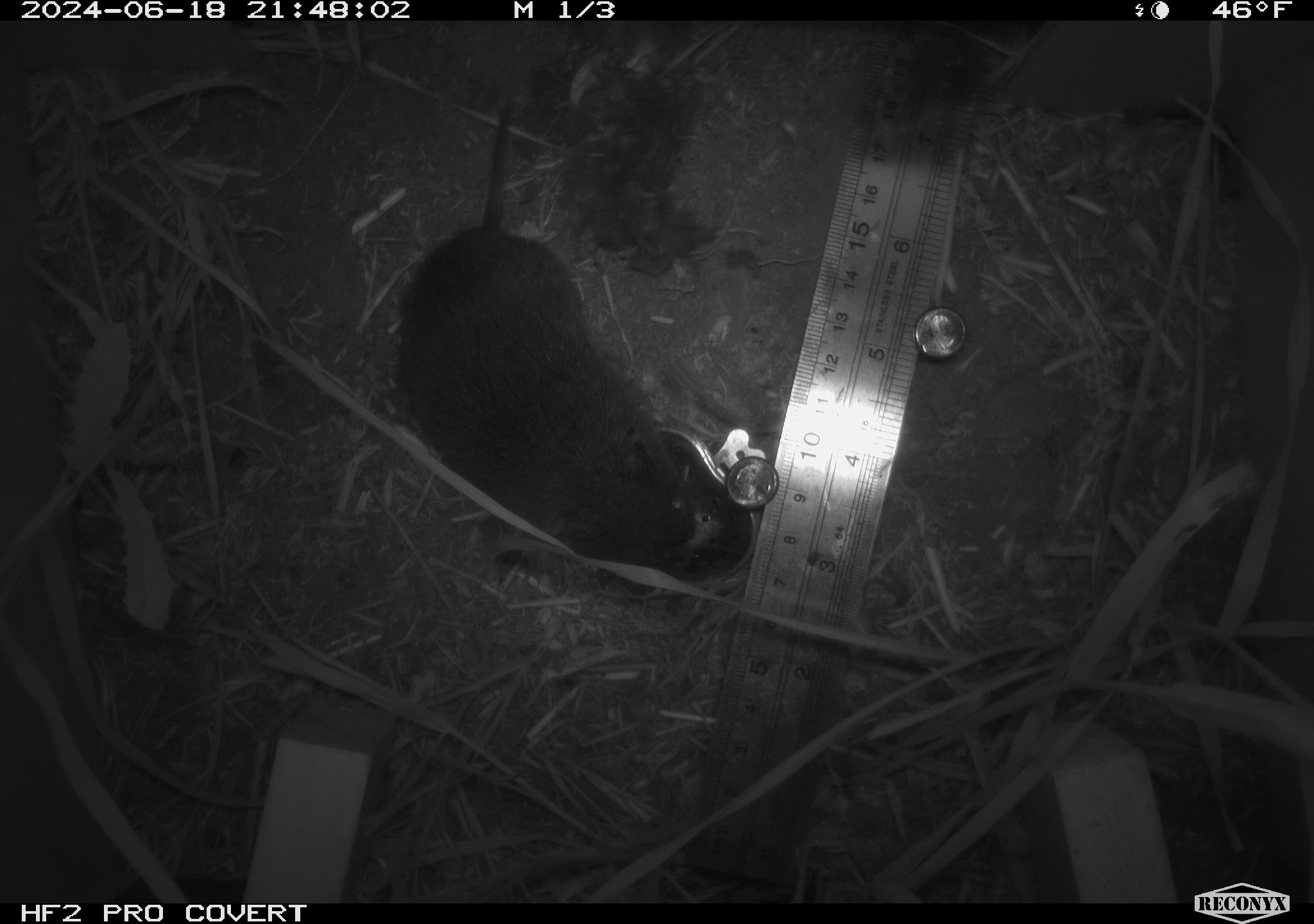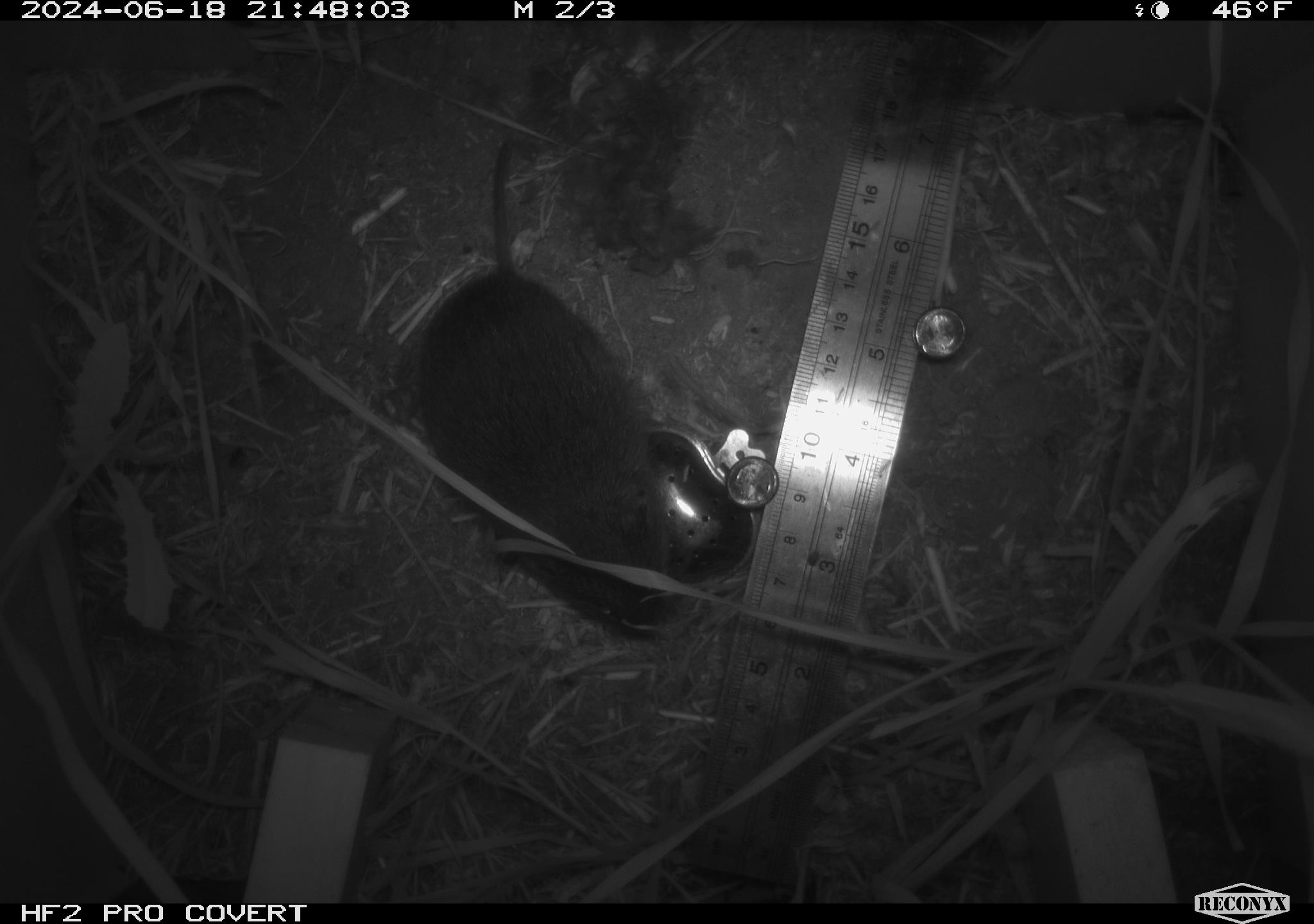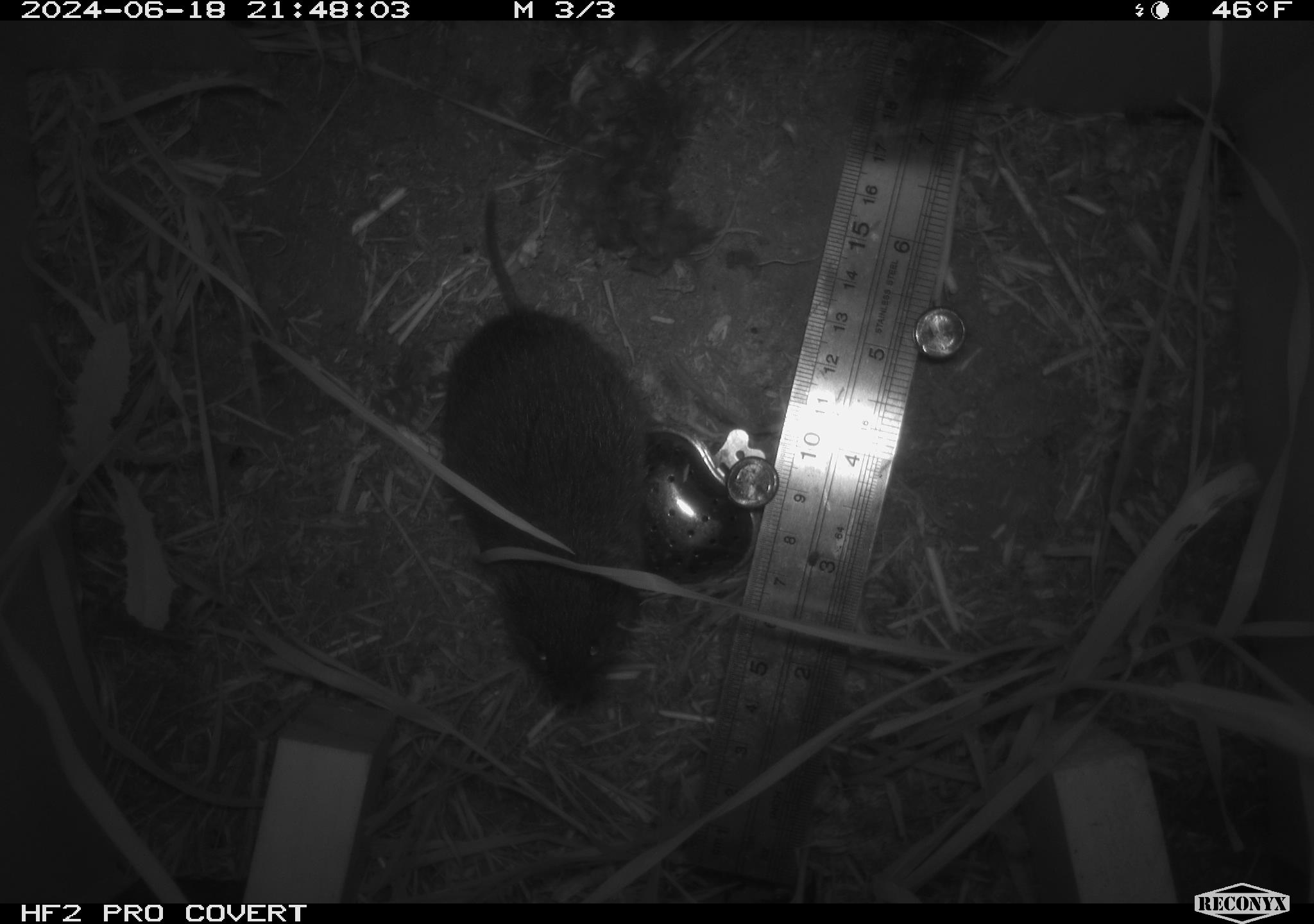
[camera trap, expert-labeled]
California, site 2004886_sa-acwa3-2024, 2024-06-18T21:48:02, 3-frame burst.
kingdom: Animalia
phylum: Chordata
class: Mammalia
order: Rodentia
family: Cricetidae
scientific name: Arvicolinae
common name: voles, lemmings, and muskrats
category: arvicolinae subfamily